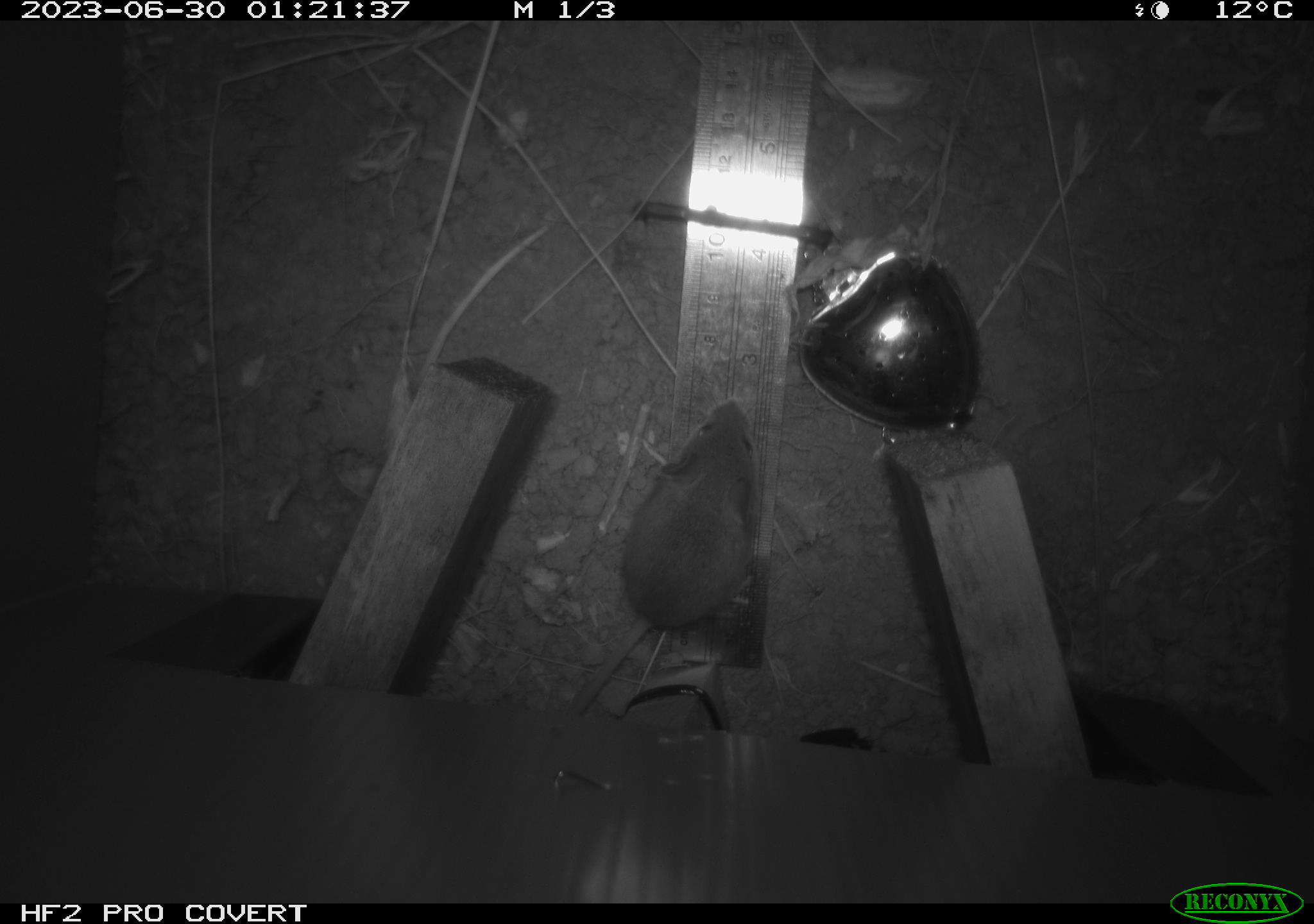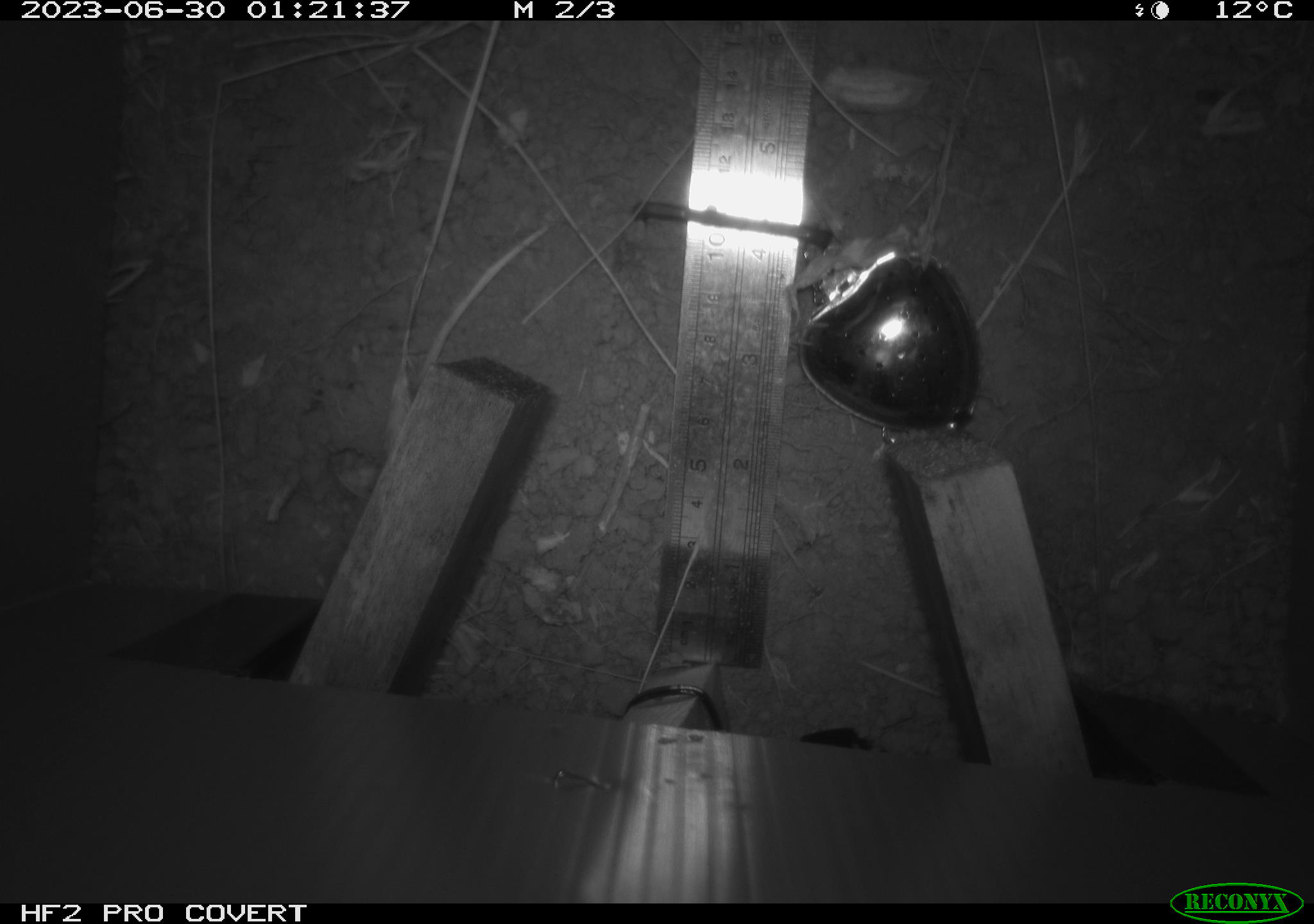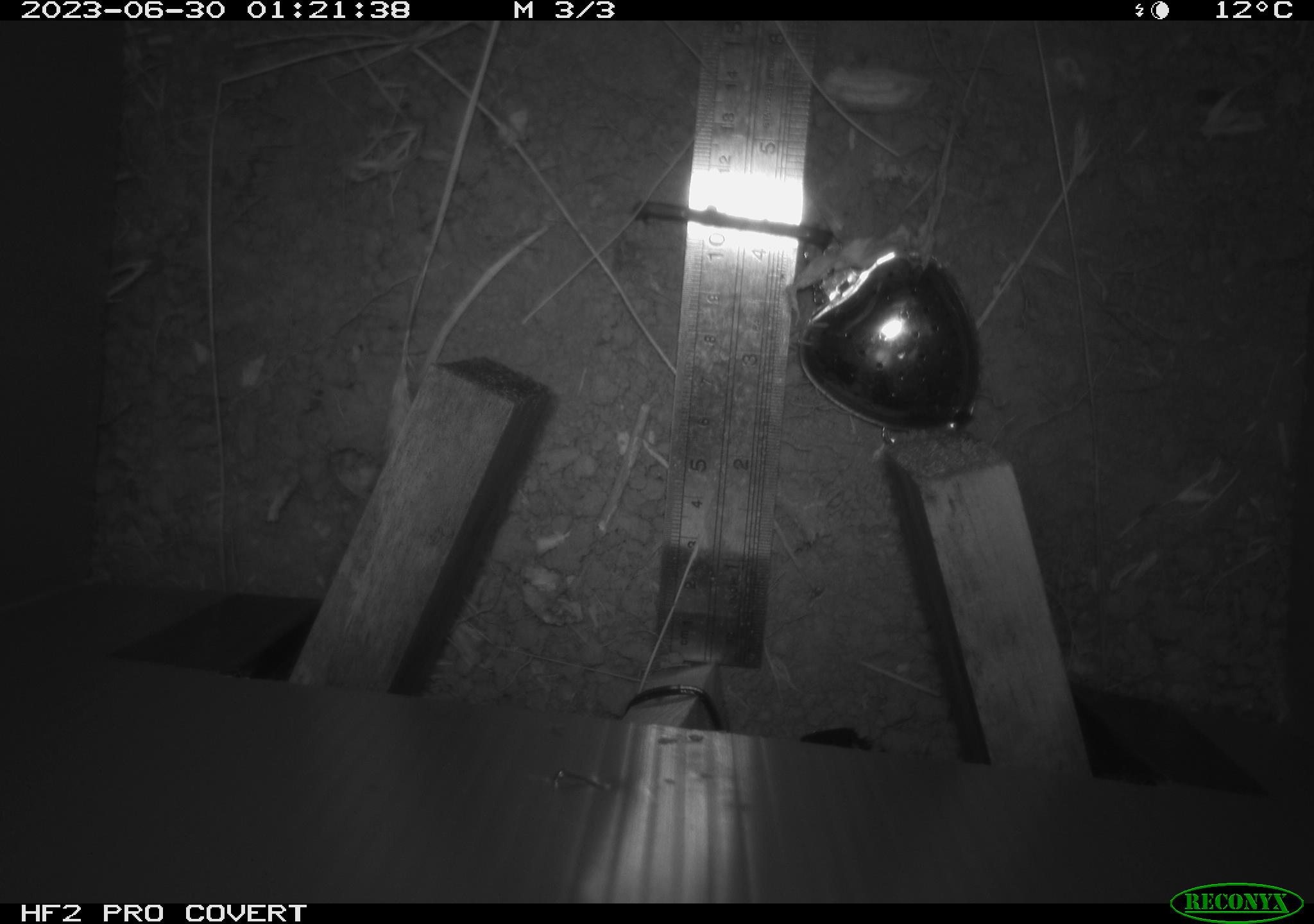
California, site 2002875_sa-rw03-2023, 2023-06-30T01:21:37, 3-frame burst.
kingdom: Animalia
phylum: Chordata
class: Mammalia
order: Rodentia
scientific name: Rodentia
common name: mouse species